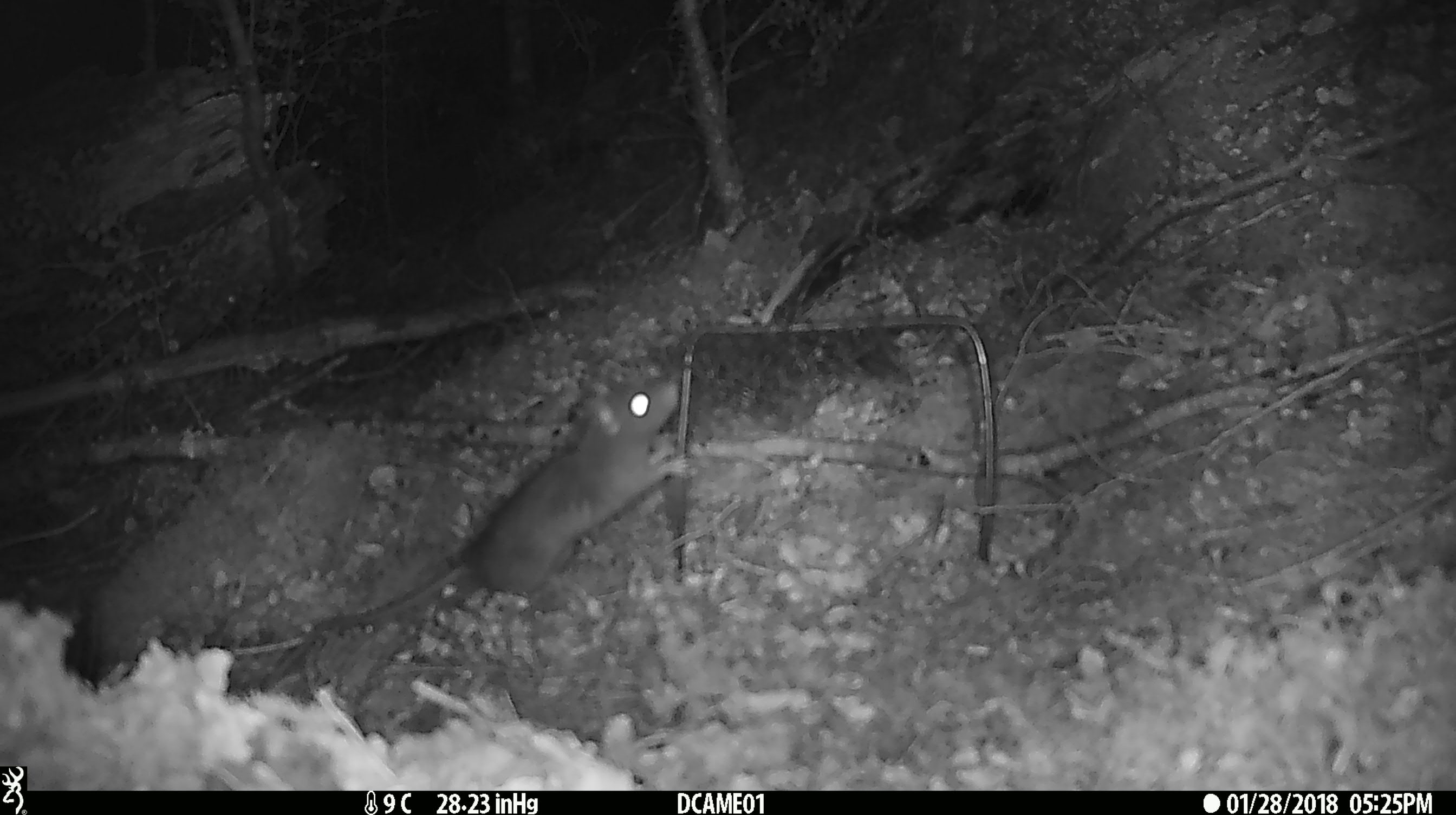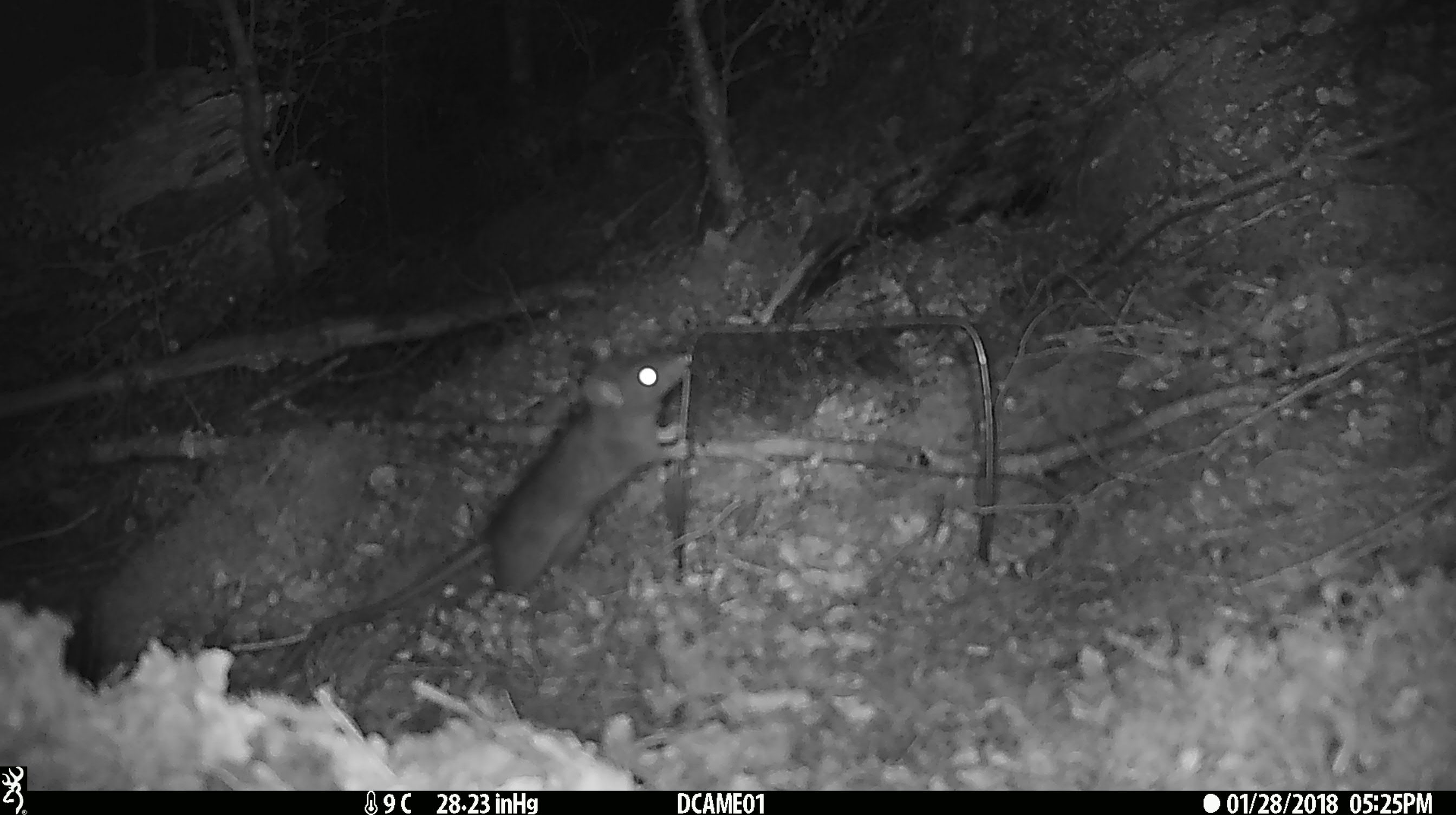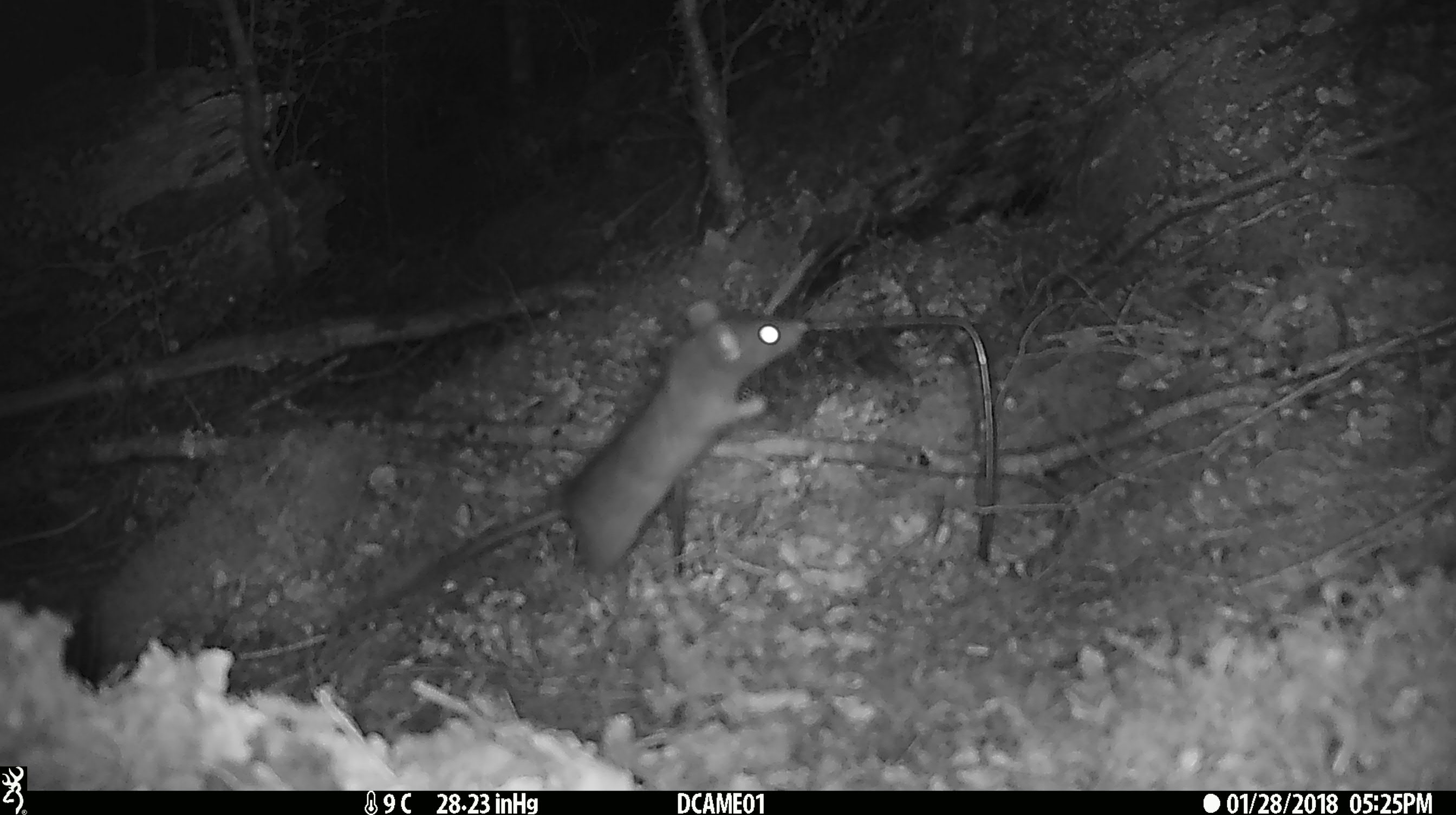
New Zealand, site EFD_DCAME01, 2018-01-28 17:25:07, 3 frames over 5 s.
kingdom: Animalia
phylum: Chordata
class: Mammalia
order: Rodentia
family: Muridae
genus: Rattus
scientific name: Rattus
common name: rat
Rat (Rattus).